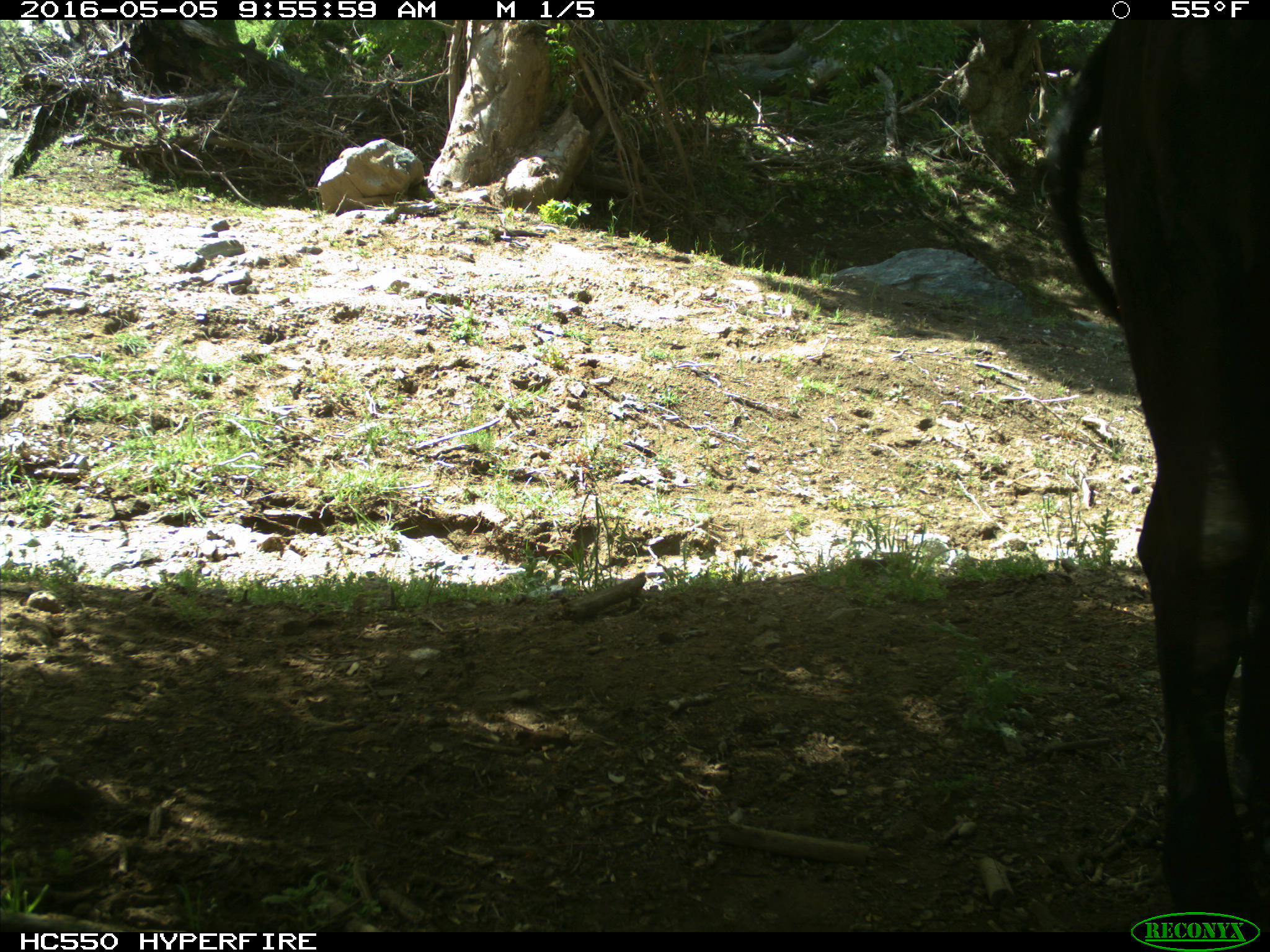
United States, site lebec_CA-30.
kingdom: Animalia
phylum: Chordata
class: Mammalia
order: Artiodactyla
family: Bovidae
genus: Bos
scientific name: Bos taurus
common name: domestic cow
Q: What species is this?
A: Bos taurus (domestic cow).